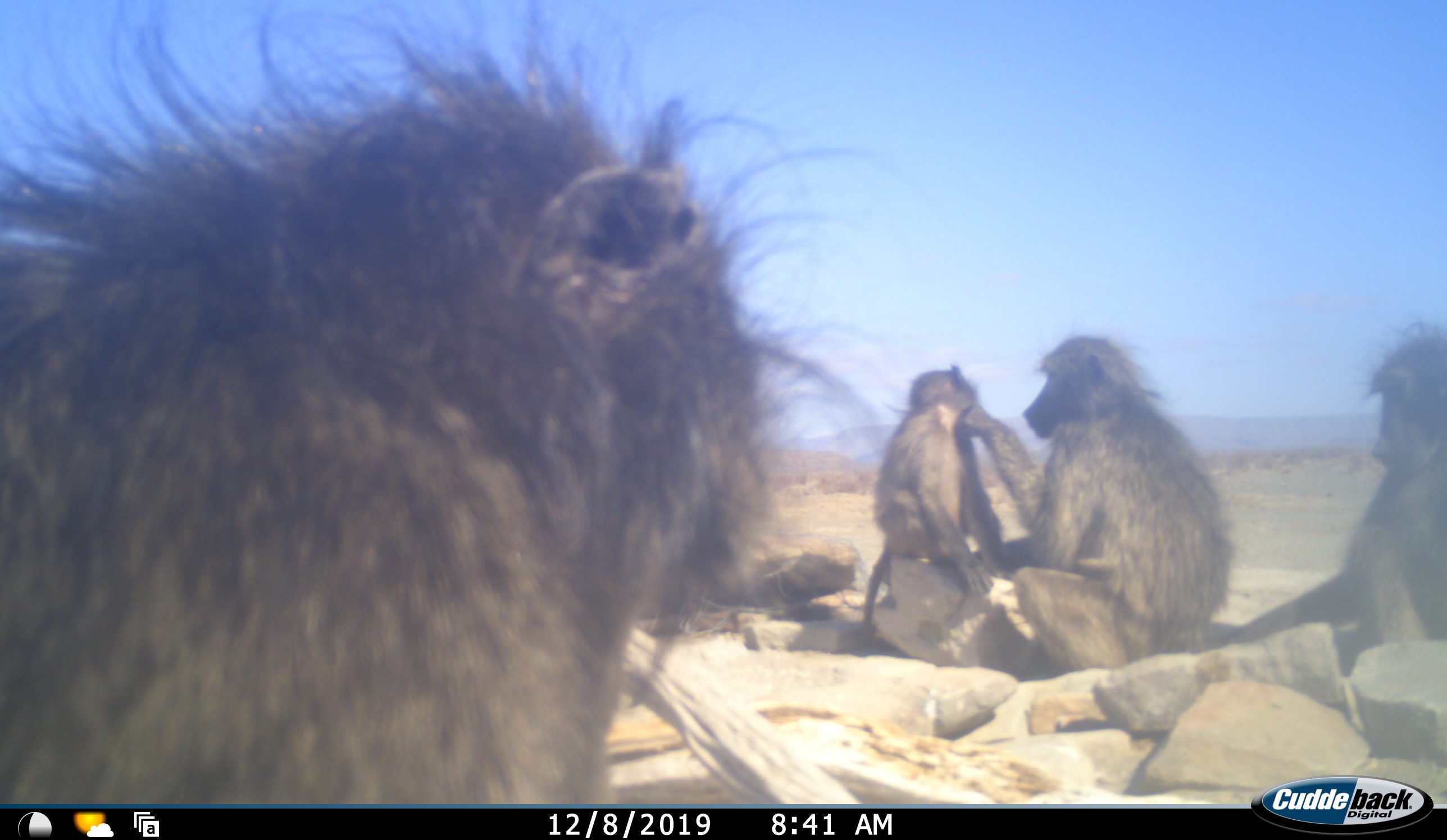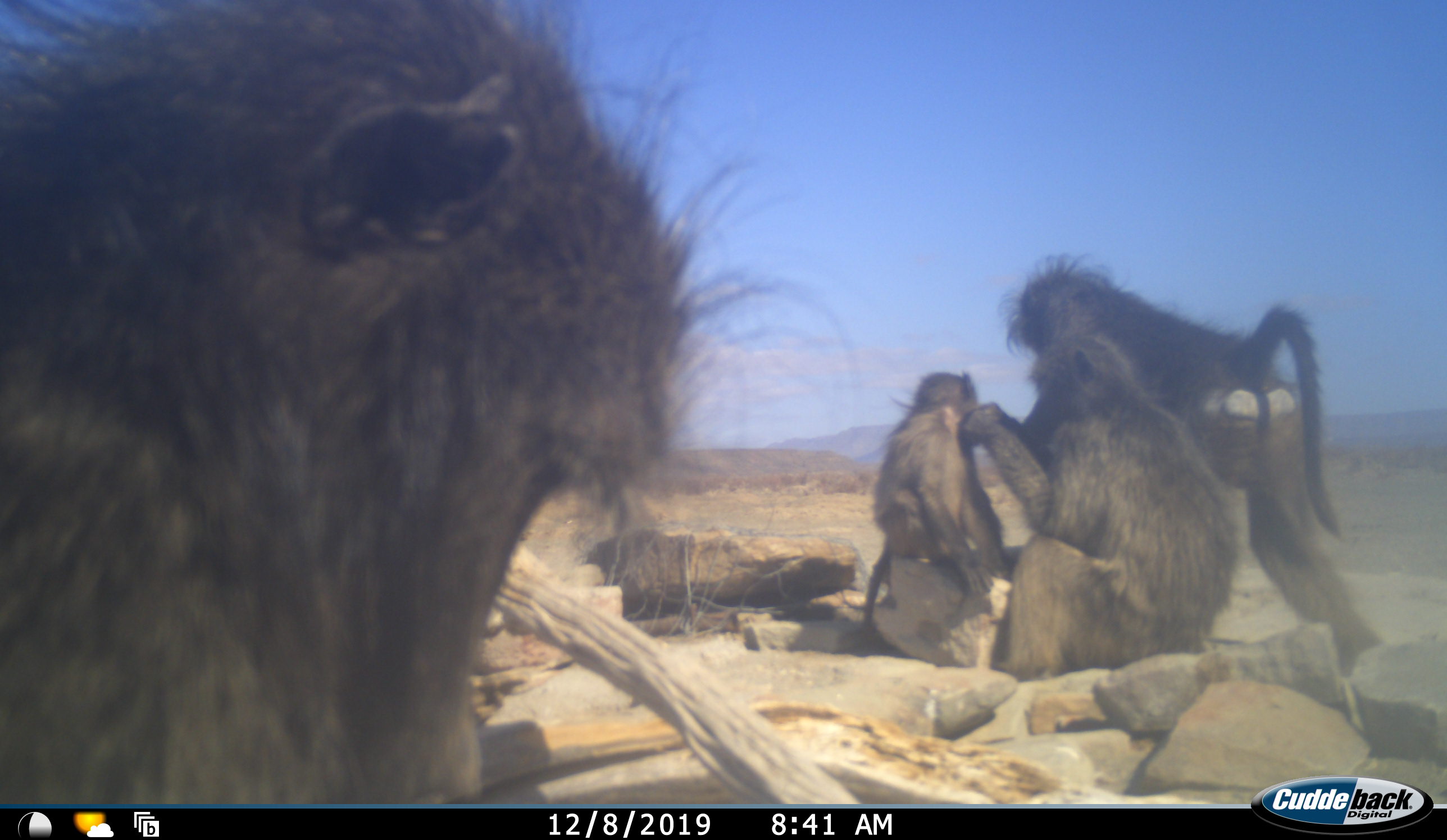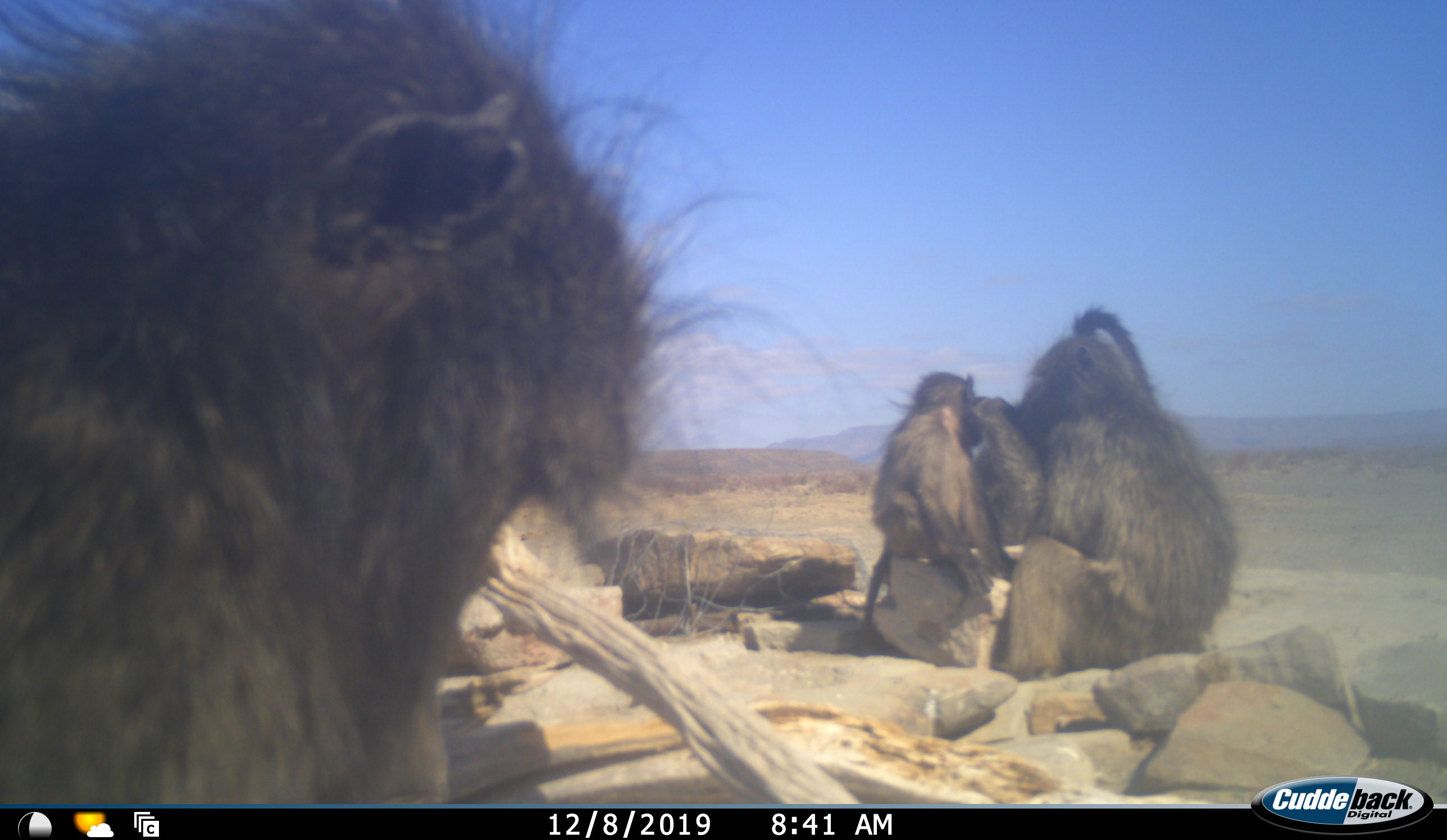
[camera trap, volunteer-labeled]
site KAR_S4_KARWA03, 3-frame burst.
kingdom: Animalia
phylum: Chordata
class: Mammalia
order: Primates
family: Cercopithecidae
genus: Papio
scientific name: Papio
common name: baboon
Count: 4.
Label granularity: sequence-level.